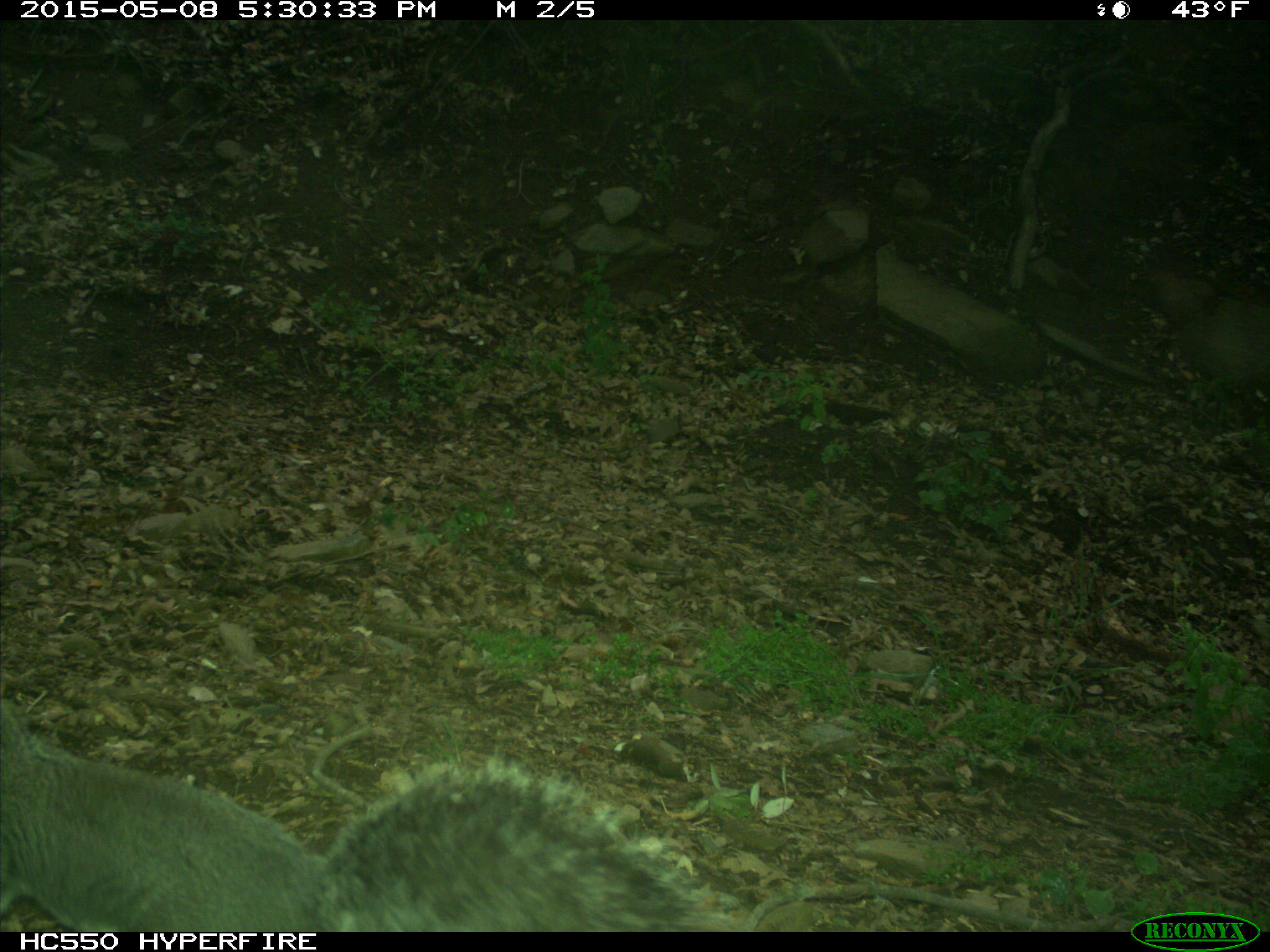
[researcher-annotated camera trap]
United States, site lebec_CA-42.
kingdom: Animalia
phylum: Chordata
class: Mammalia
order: Rodentia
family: Sciuridae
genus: Sciurus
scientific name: Sciurus carolinensis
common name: eastern gray squirrel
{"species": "Sciurus carolinensis (eastern gray squirrel)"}